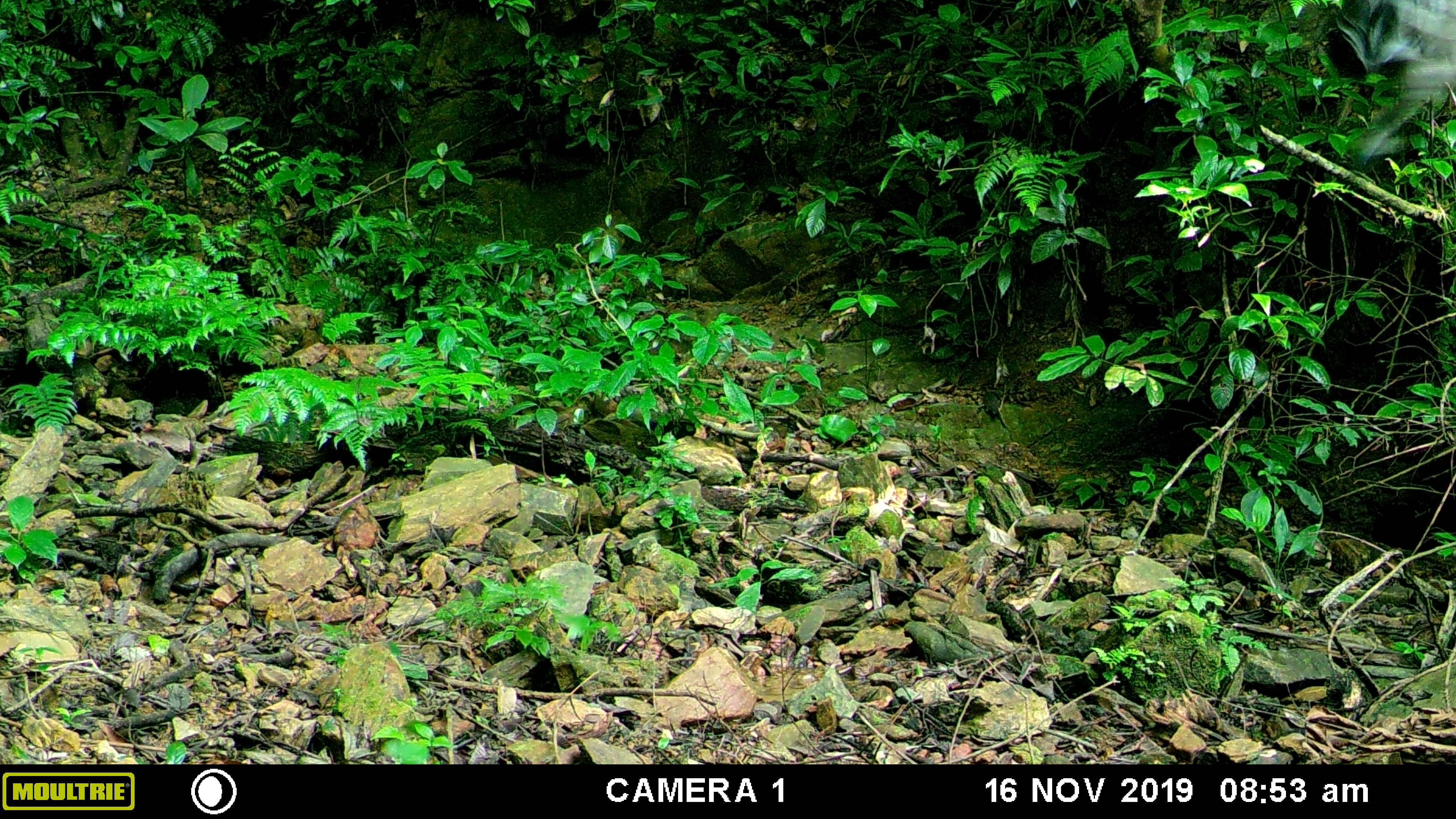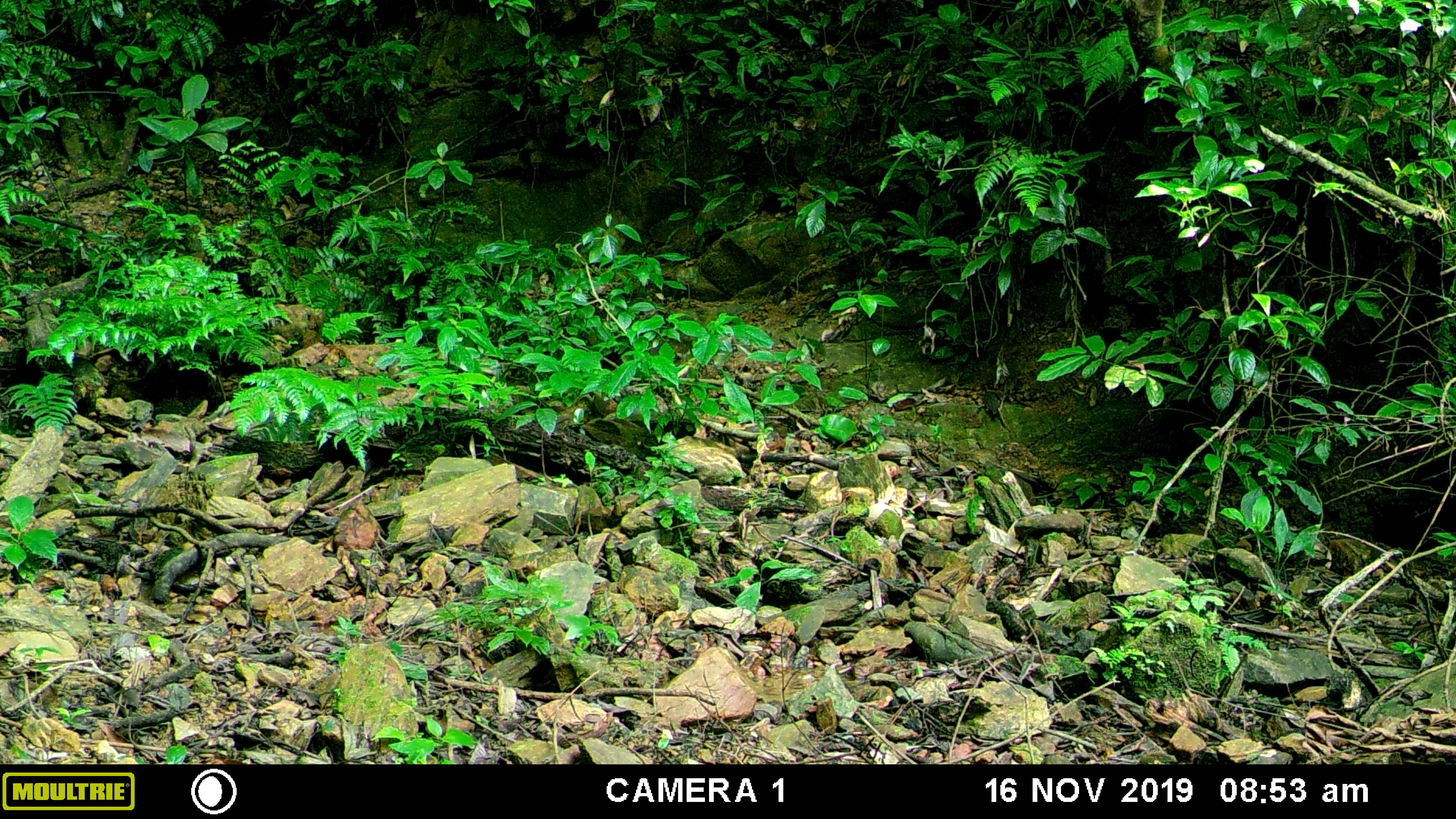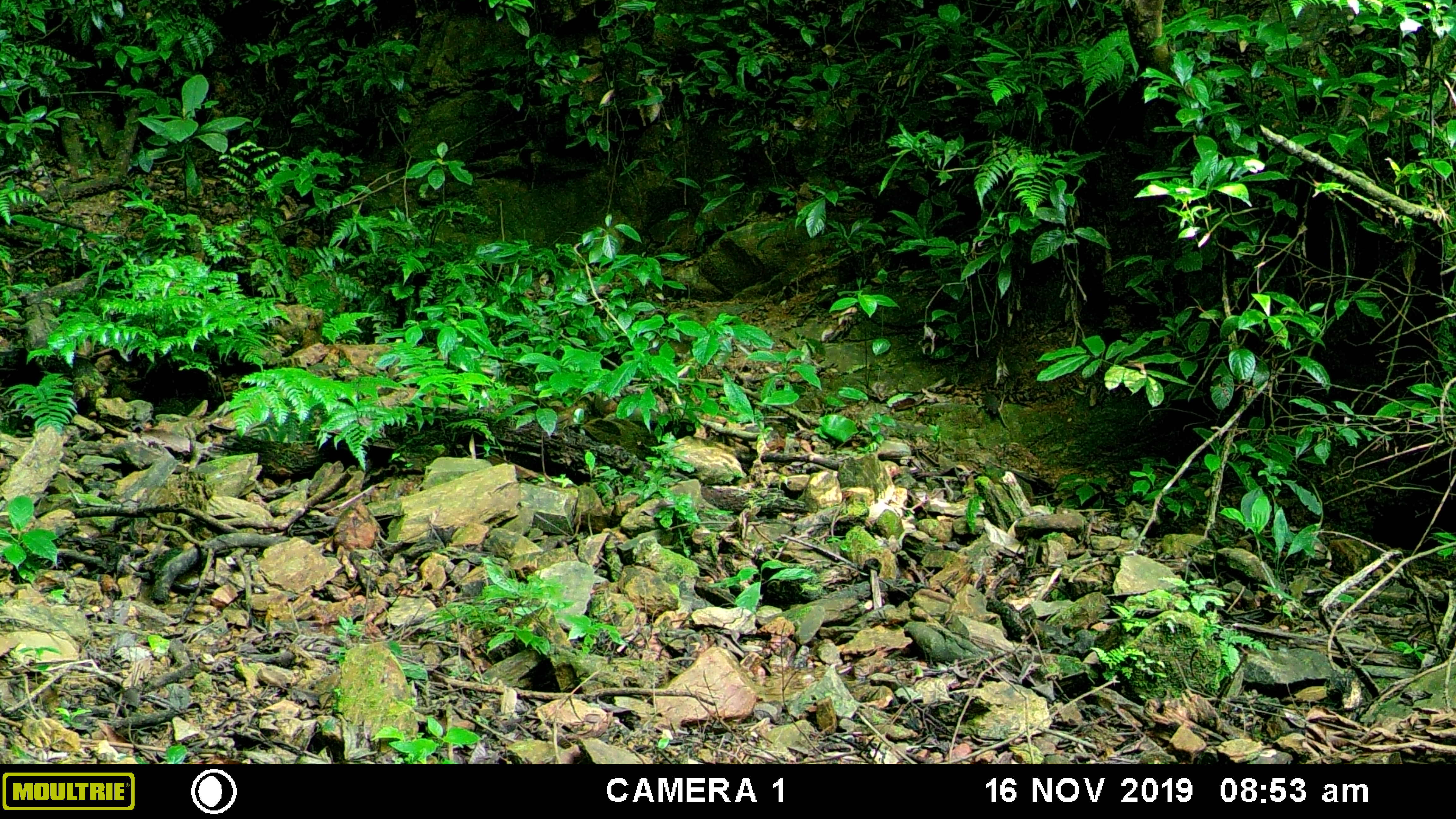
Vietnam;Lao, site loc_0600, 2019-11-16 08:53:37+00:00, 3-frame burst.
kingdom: Animalia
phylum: Chordata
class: Aves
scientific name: Aves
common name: bird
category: unidentified bird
Unidentified bird (bird) (Aves). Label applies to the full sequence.